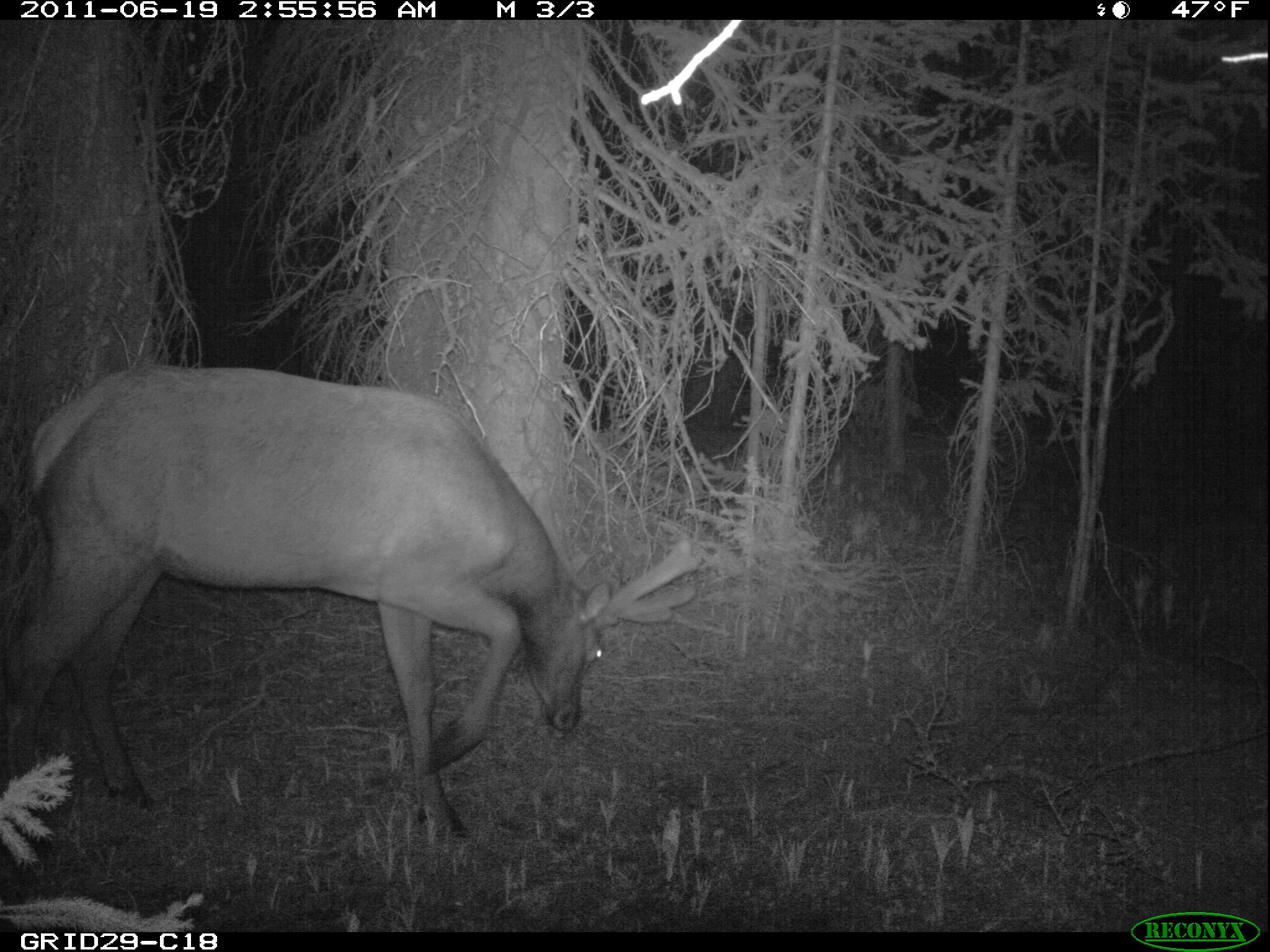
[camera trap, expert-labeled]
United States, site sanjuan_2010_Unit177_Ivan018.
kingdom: Animalia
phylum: Chordata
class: Mammalia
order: Artiodactyla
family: Cervidae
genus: Cervus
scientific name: Cervus elaphus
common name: red deer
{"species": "Cervus elaphus (red deer)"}